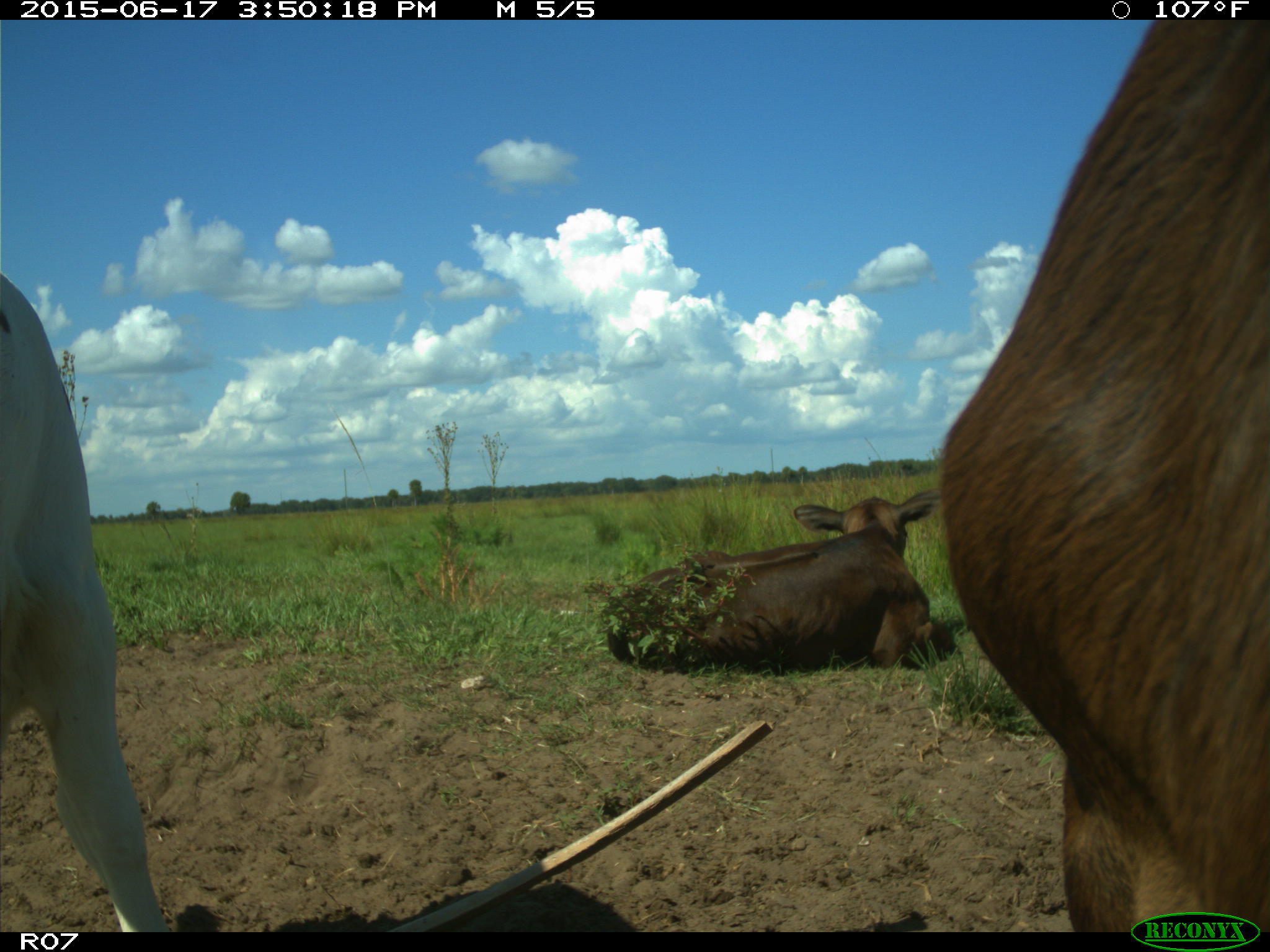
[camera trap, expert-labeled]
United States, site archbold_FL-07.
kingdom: Animalia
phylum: Chordata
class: Mammalia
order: Artiodactyla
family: Bovidae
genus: Bos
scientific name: Bos taurus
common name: domestic cow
Bos taurus (domestic cow).